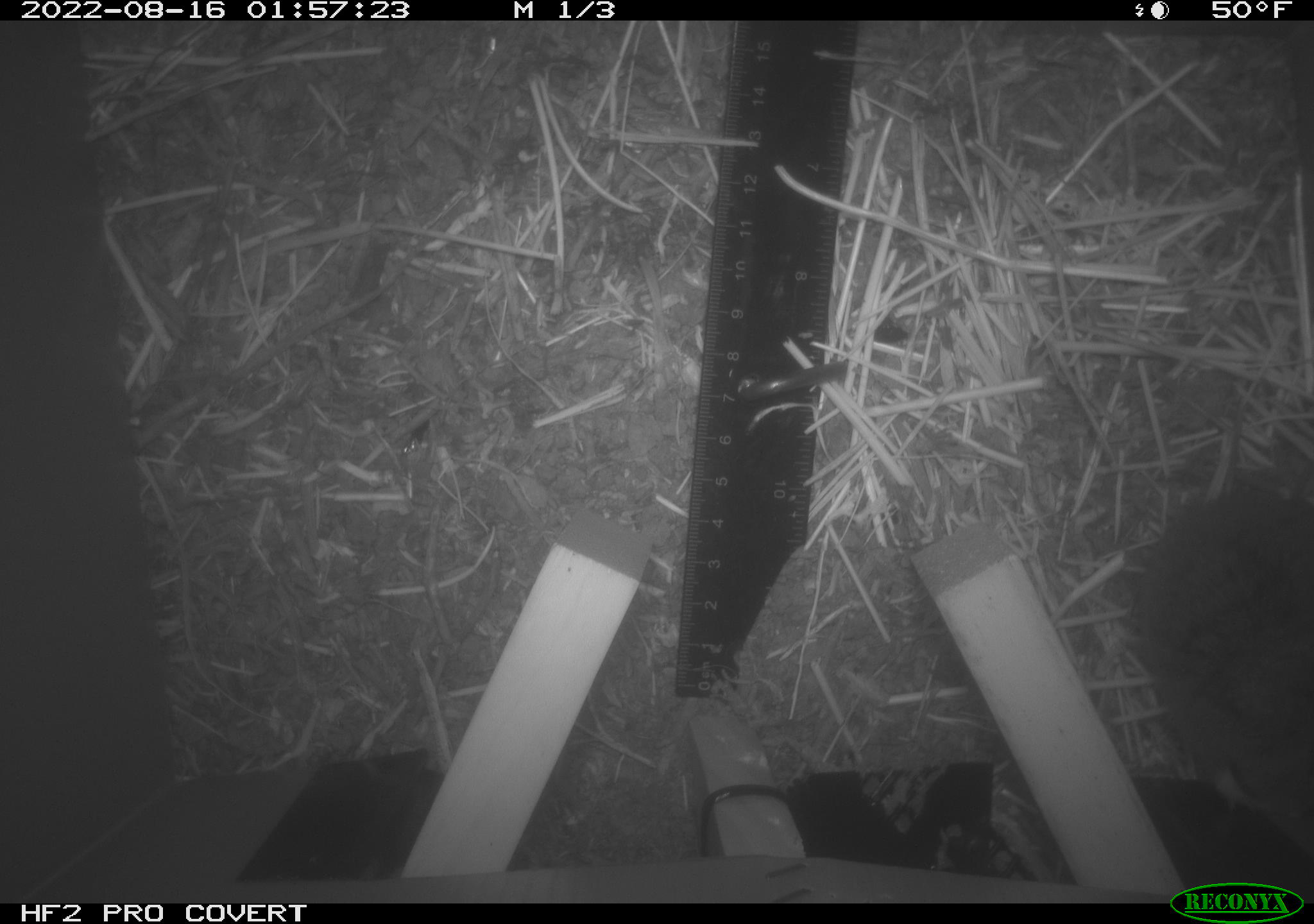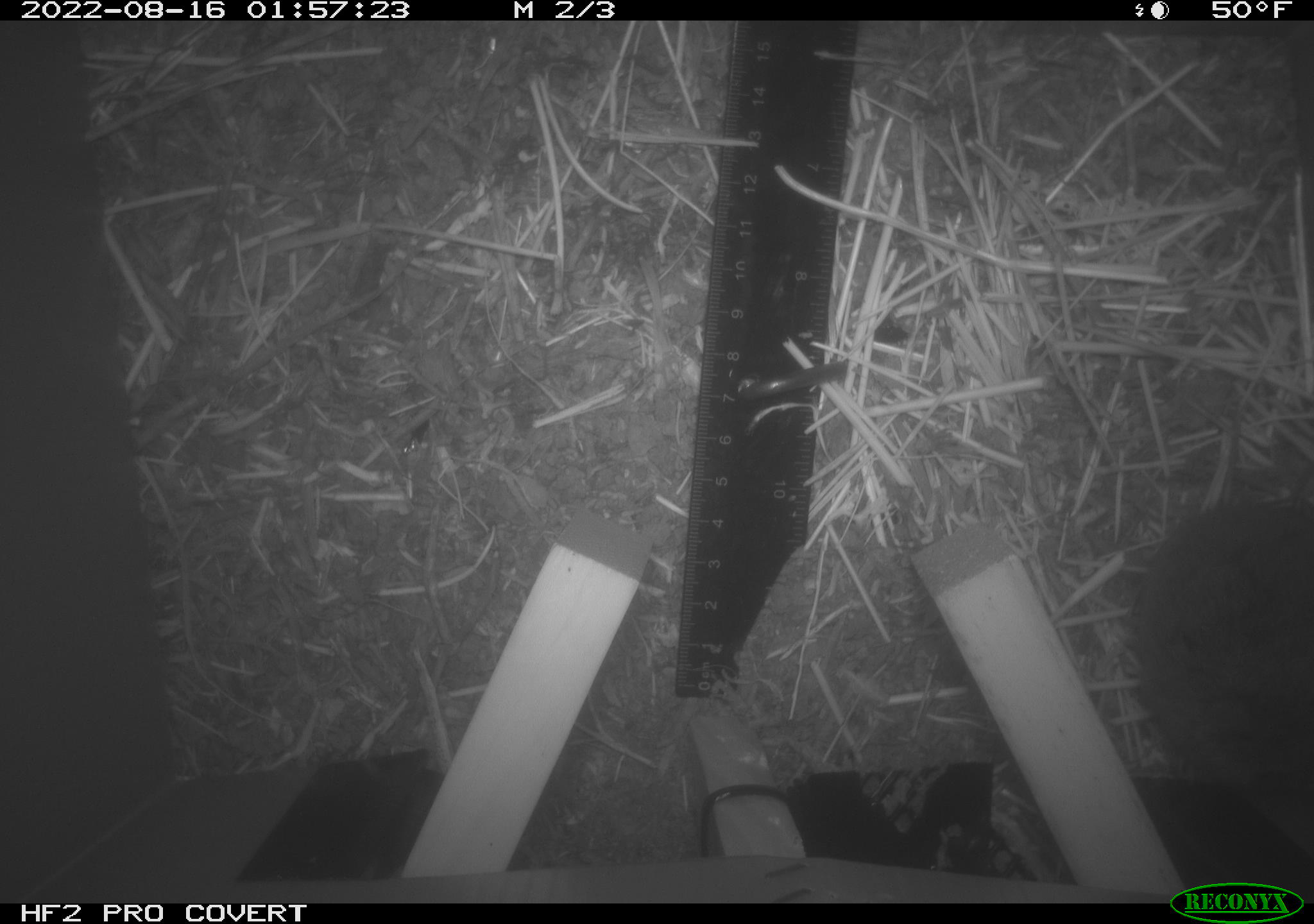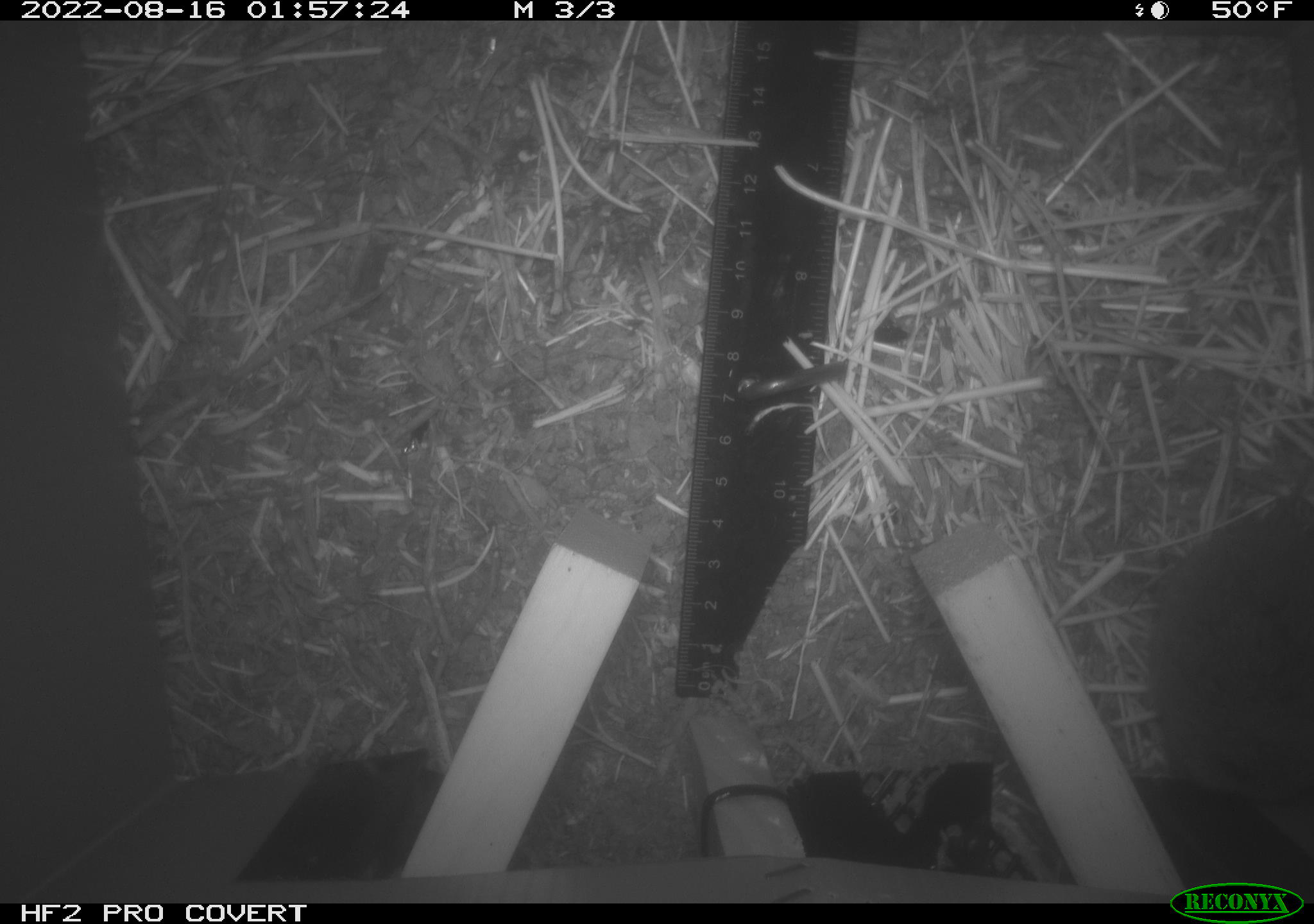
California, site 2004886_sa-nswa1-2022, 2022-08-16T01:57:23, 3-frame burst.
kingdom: Animalia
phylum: Chordata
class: Mammalia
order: Rodentia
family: Cricetidae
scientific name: Cricetidae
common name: hamsters, voles, lemmings, and allies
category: cricetidae family